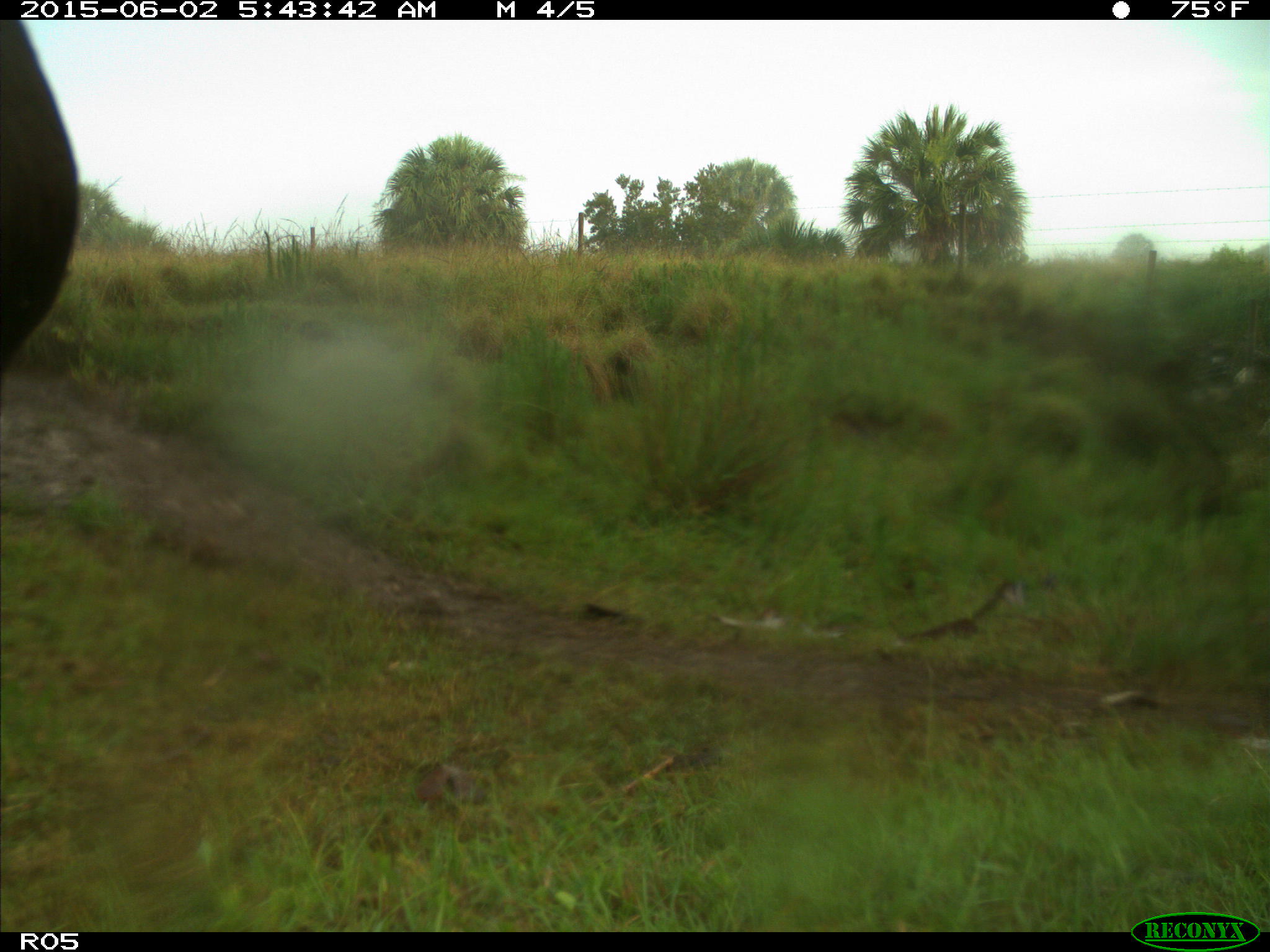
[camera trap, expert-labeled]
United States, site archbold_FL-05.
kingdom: Animalia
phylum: Chordata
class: Mammalia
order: Artiodactyla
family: Bovidae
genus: Bos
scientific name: Bos taurus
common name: domestic cow